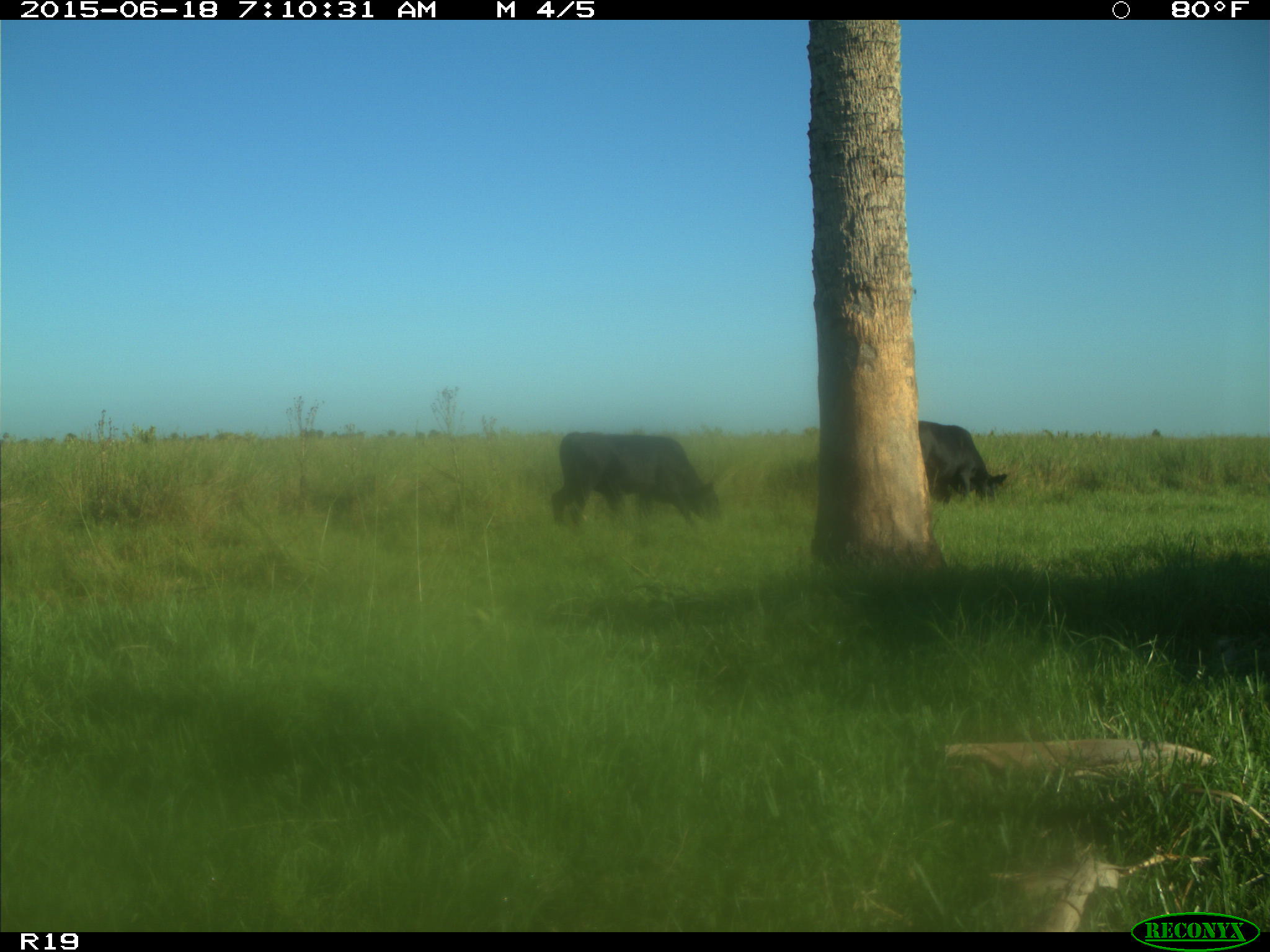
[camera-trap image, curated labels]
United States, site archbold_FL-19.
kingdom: Animalia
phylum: Chordata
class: Mammalia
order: Artiodactyla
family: Bovidae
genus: Bos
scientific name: Bos taurus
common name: domestic cow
Bos taurus (domestic cow).